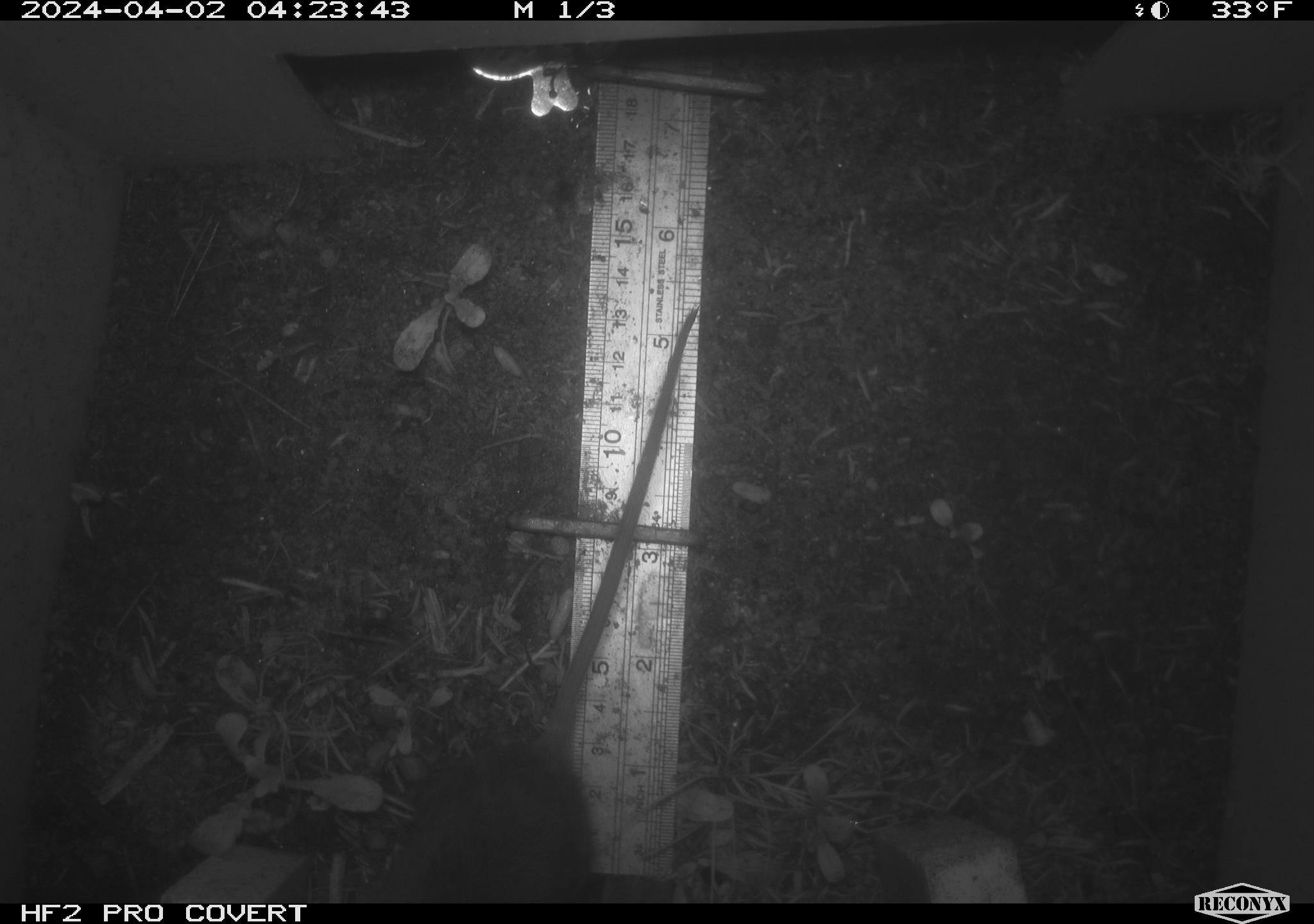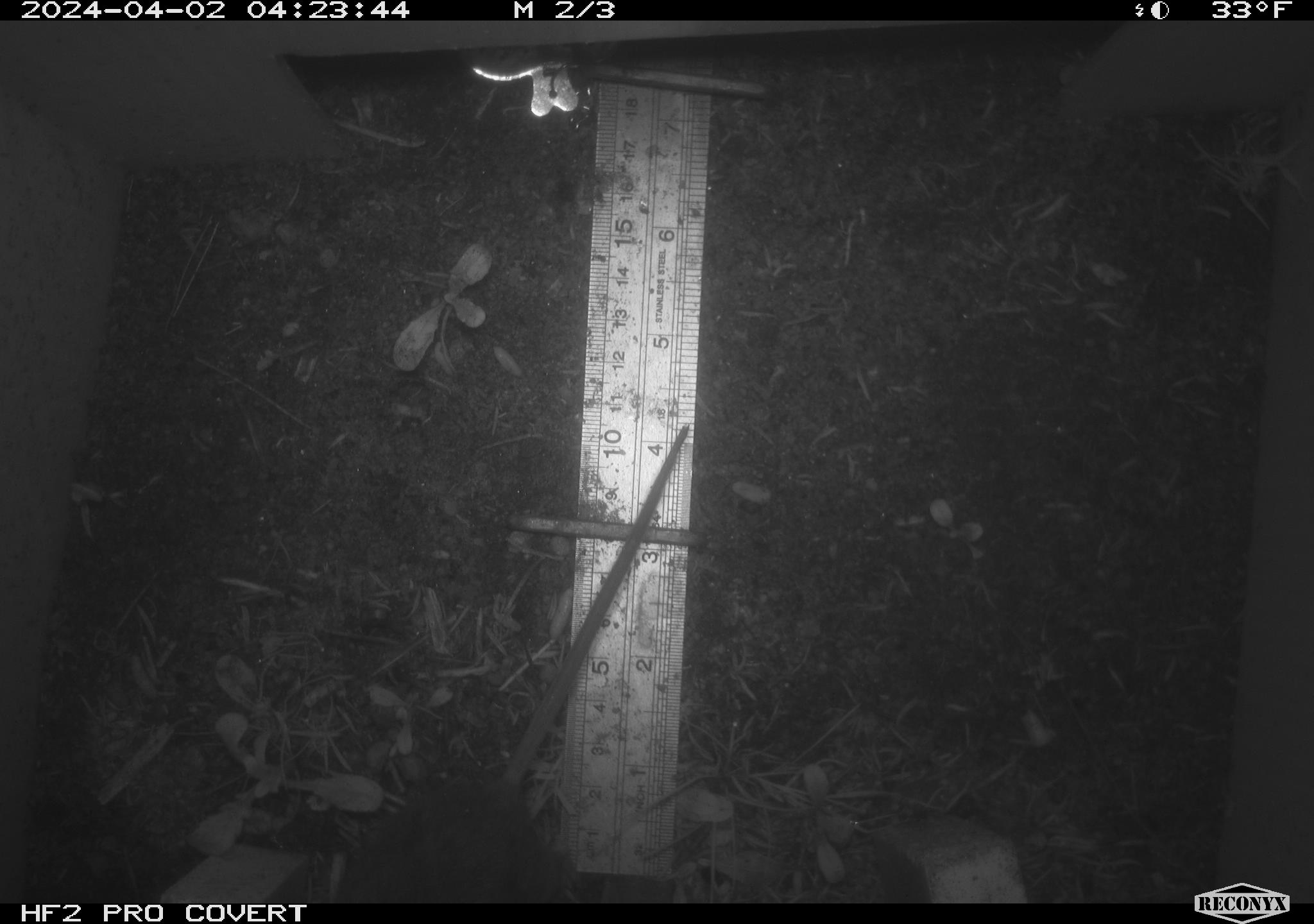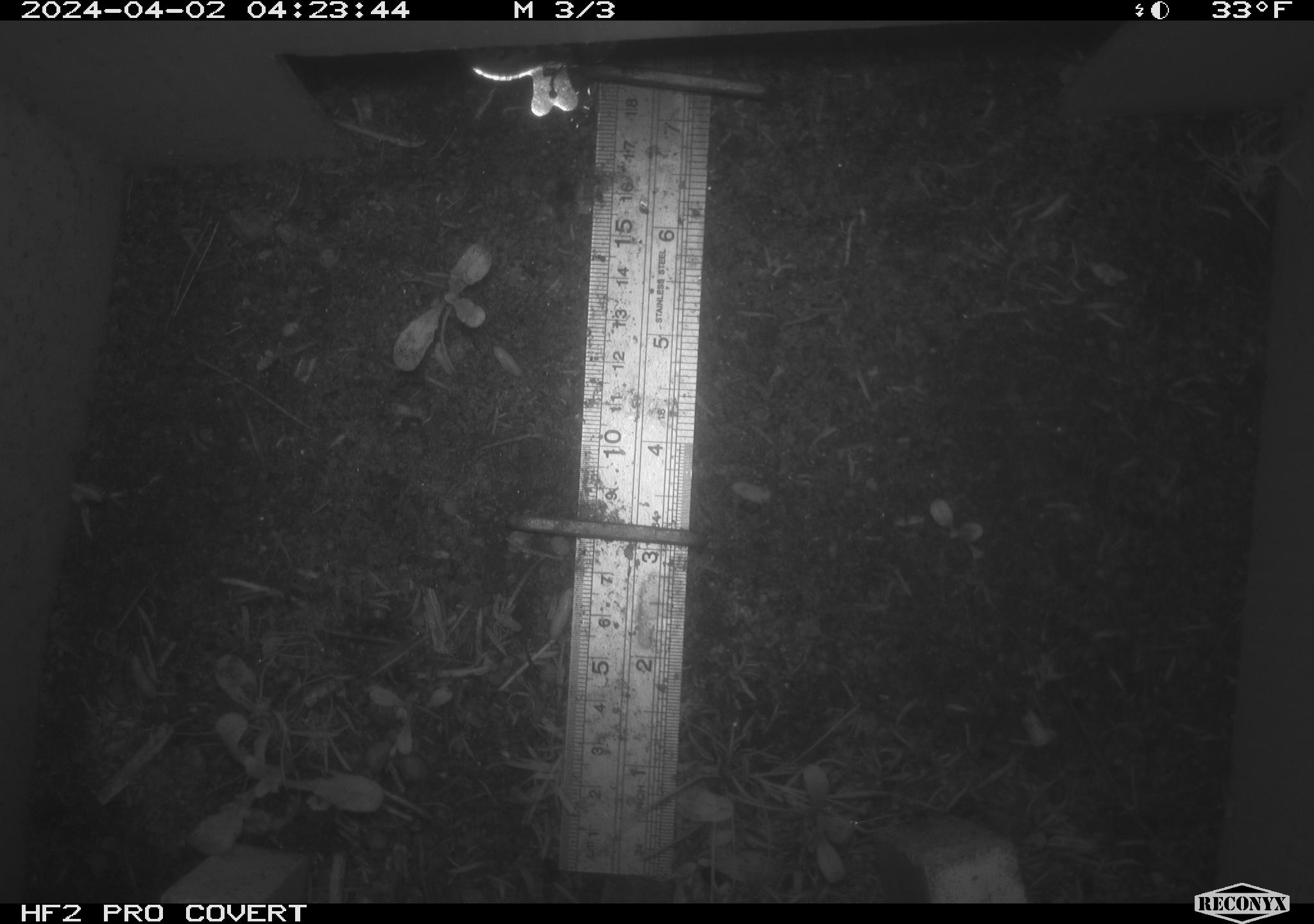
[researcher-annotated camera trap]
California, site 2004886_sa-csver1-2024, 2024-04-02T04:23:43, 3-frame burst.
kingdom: Animalia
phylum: Chordata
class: Mammalia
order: Rodentia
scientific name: Rodentia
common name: rodent